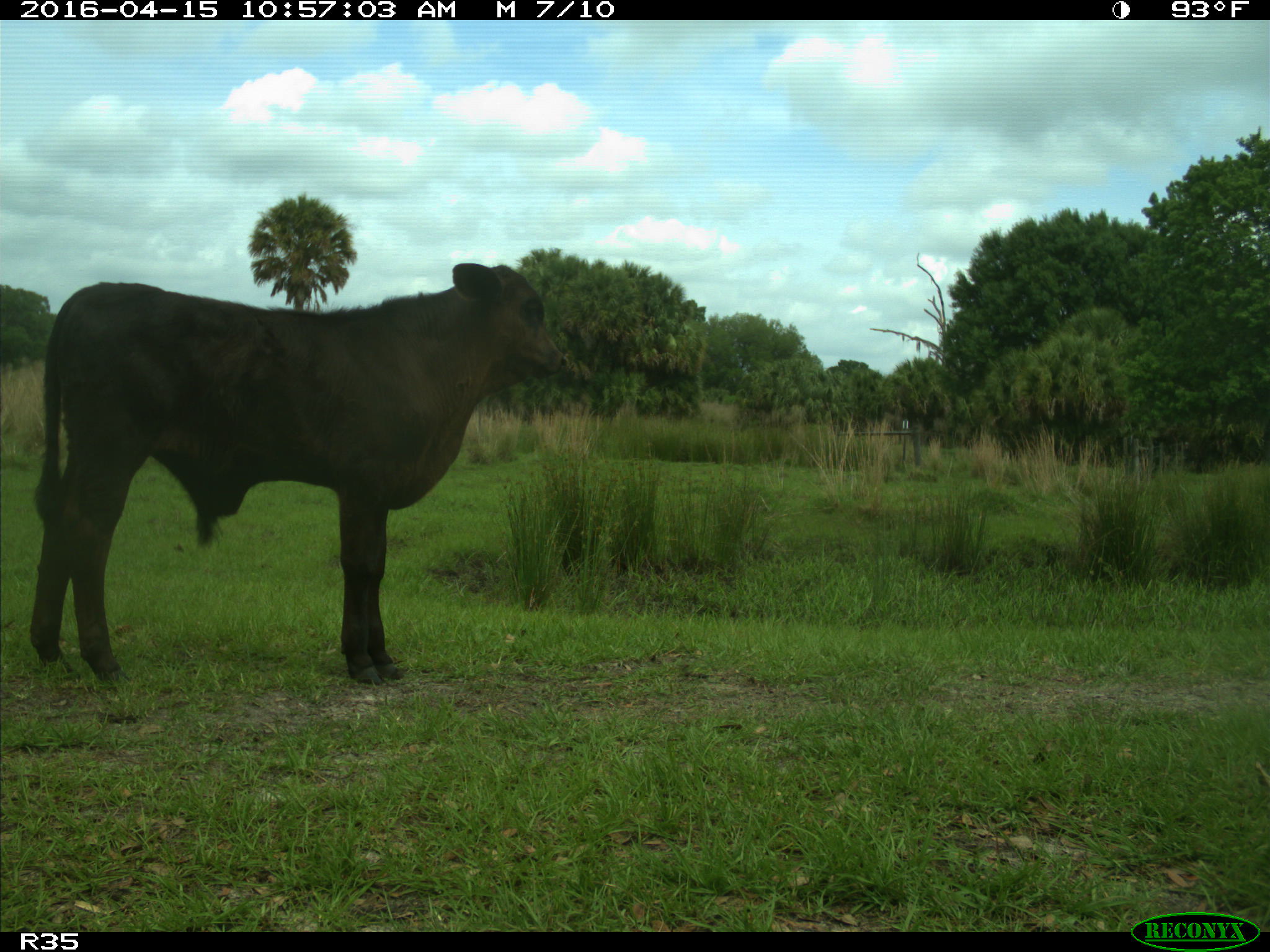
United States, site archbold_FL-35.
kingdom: Animalia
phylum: Chordata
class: Mammalia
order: Artiodactyla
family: Bovidae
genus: Bos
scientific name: Bos taurus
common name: domestic cow